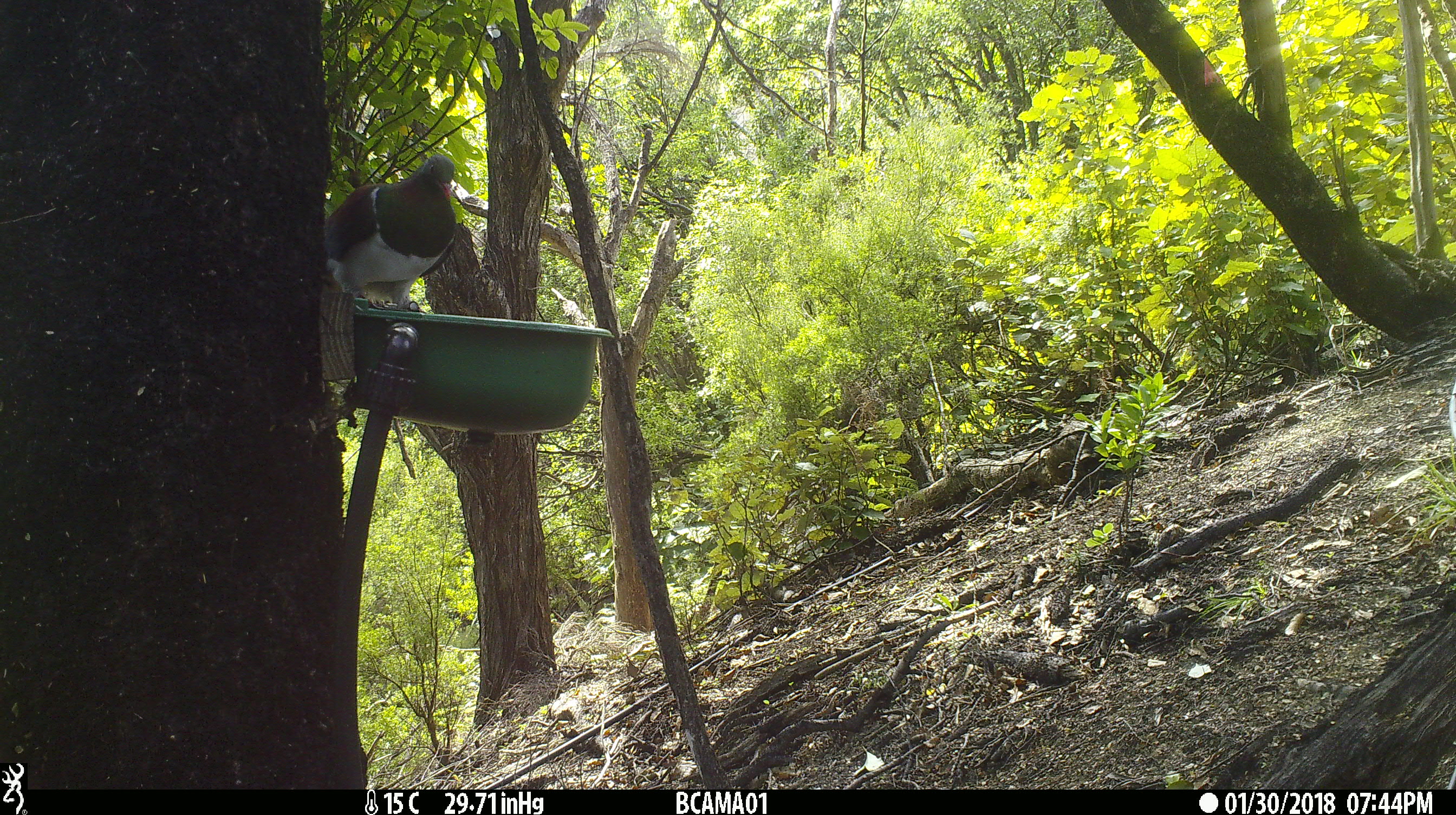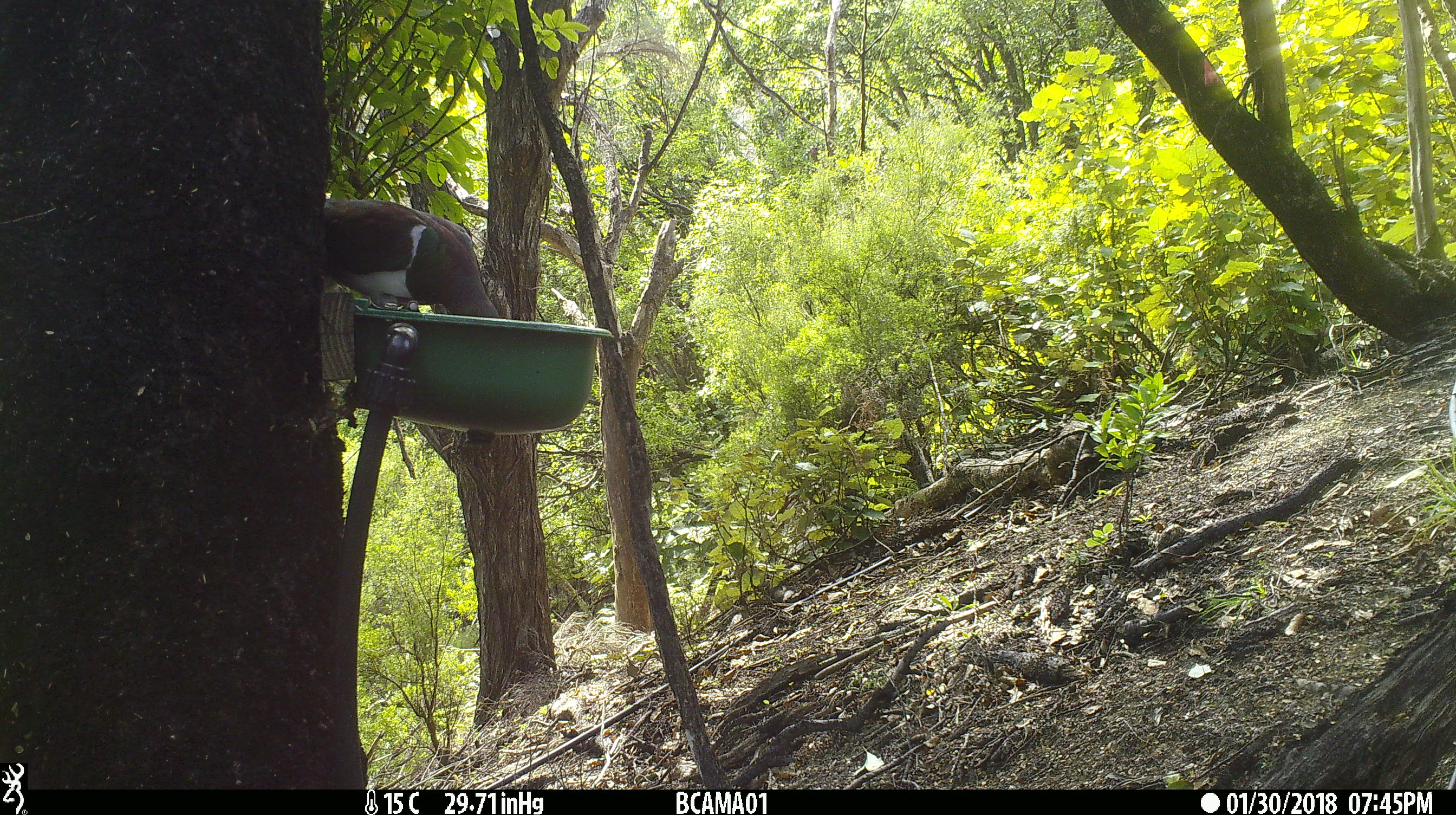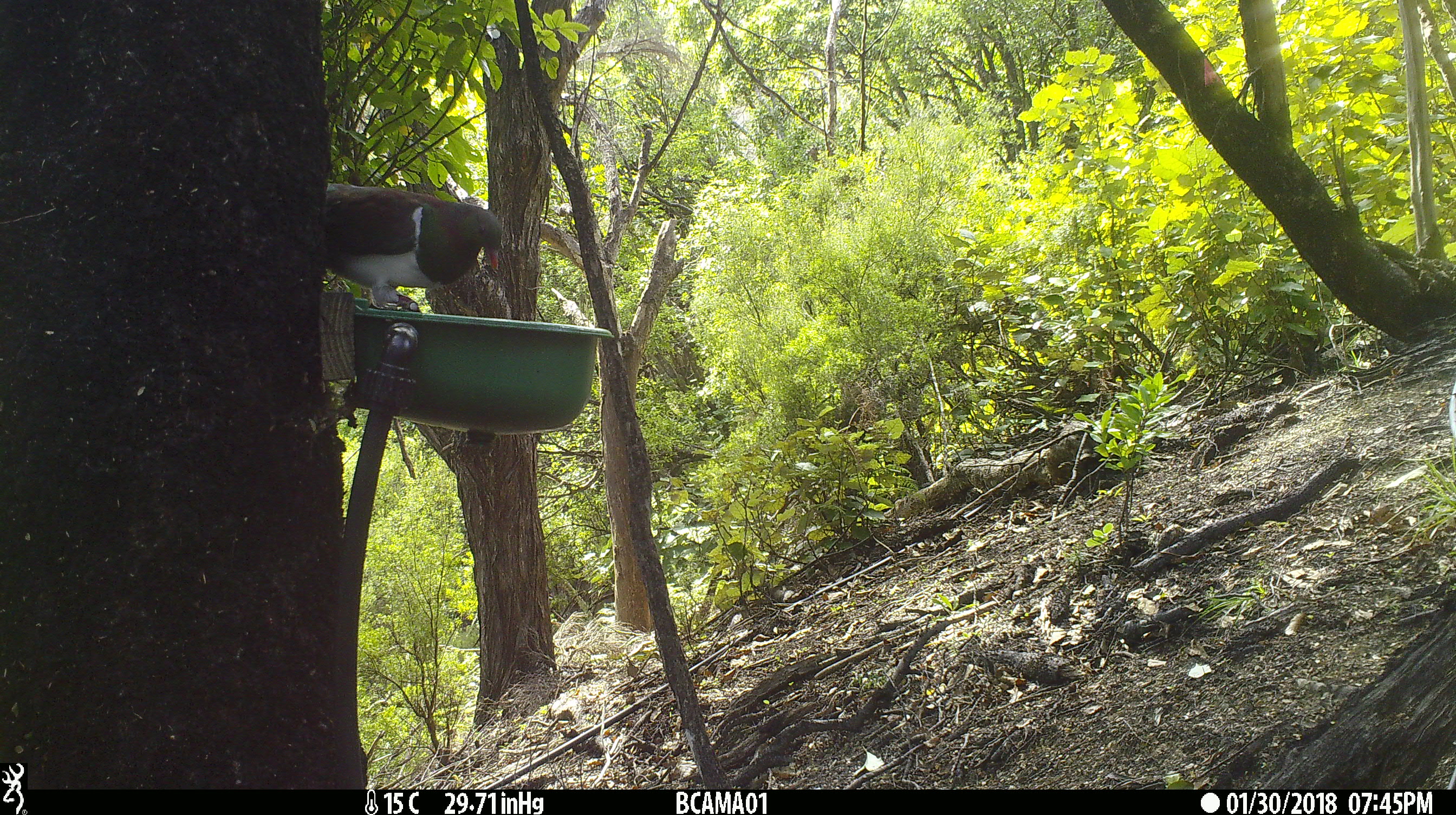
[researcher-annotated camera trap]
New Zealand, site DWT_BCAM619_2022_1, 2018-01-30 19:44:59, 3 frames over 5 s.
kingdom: Animalia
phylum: Chordata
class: Aves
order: Columbiformes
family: Columbidae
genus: Hemiphaga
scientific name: Hemiphaga novaeseelandiae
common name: new zealand pigeon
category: kereru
Kereru (new zealand pigeon) (Hemiphaga novaeseelandiae).